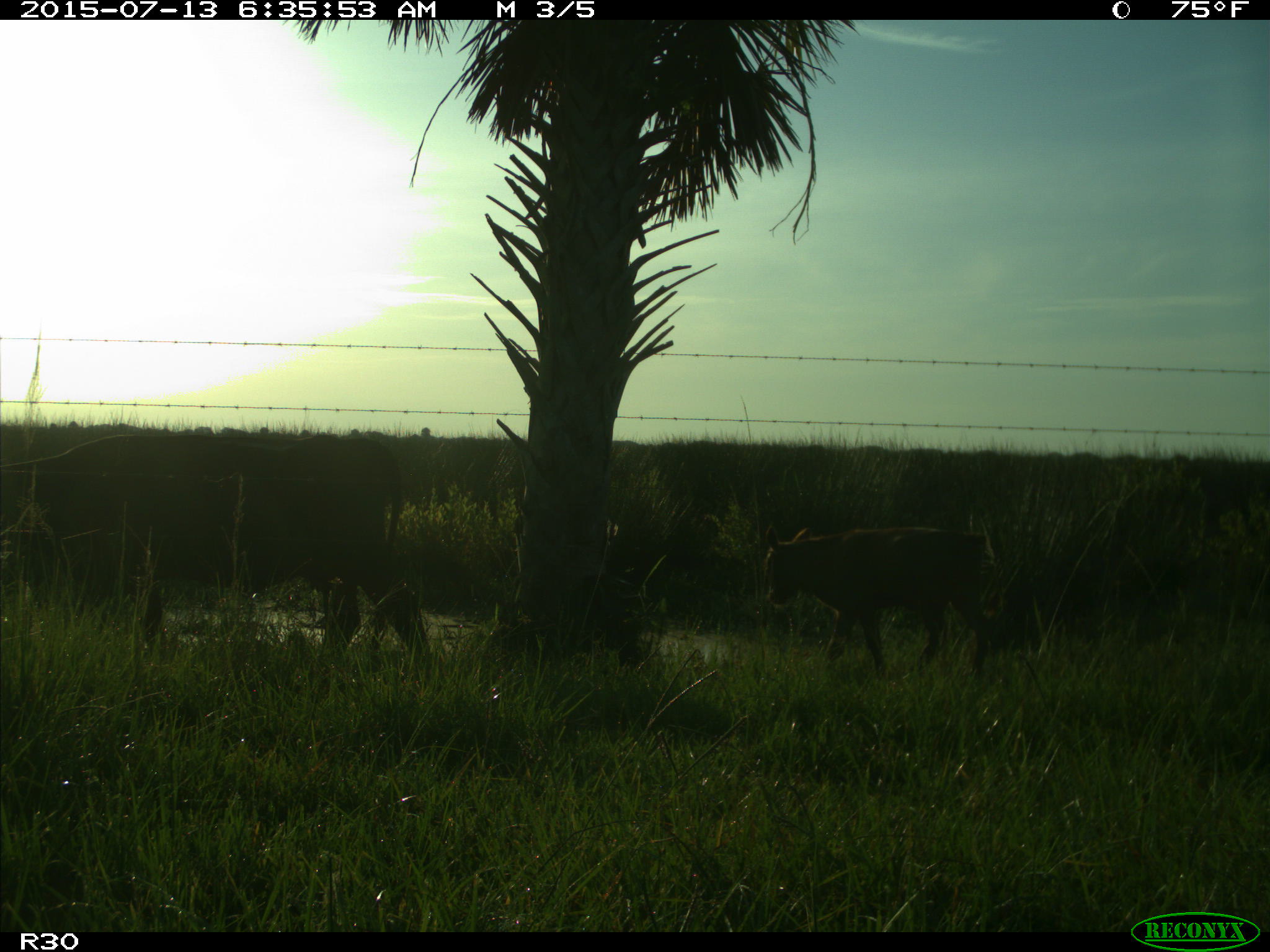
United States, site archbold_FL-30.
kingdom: Animalia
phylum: Chordata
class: Mammalia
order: Artiodactyla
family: Bovidae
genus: Bos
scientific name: Bos taurus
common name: domestic cow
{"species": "Bos taurus (domestic cow)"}